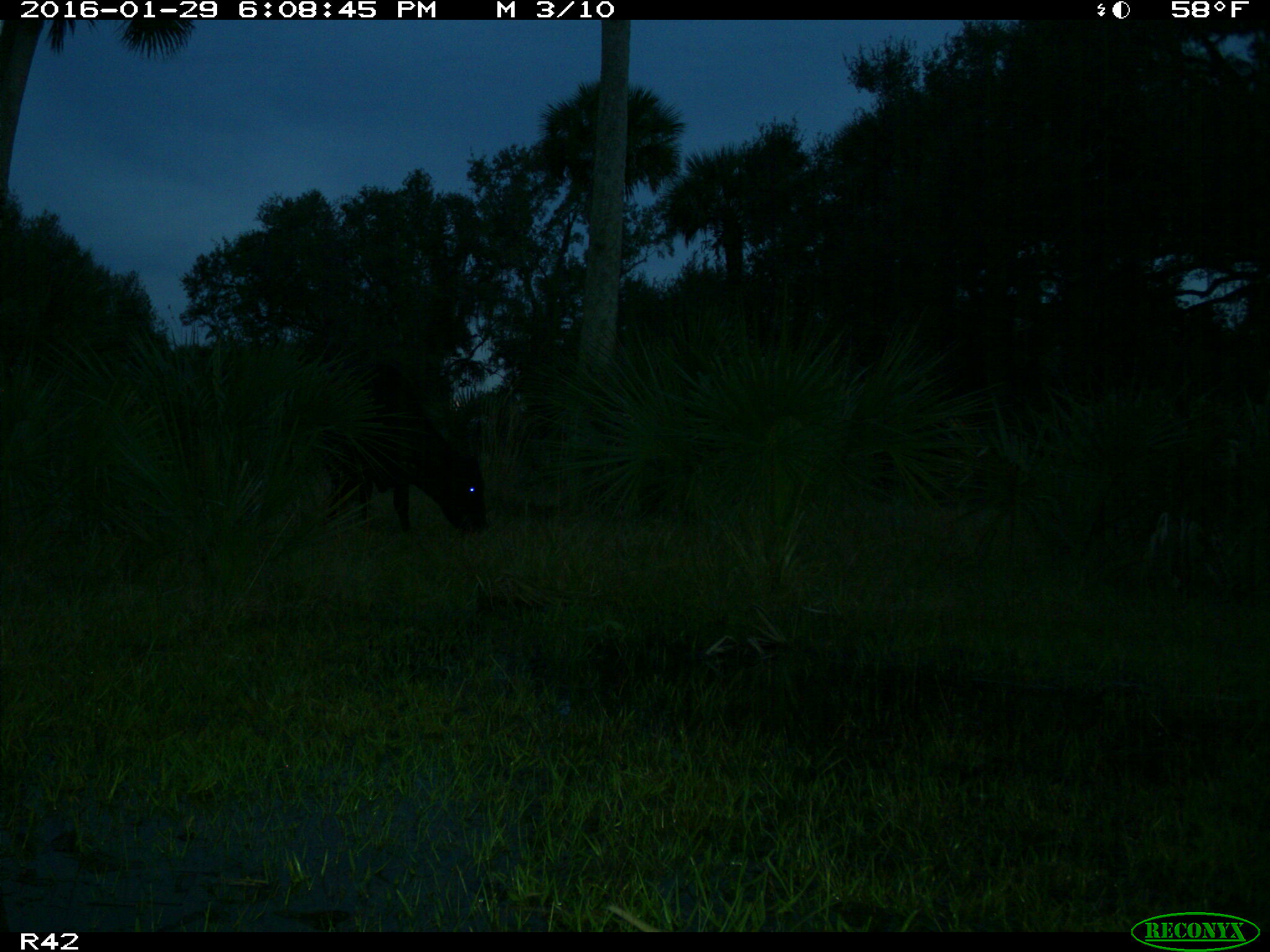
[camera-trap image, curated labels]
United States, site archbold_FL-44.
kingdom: Animalia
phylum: Chordata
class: Mammalia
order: Artiodactyla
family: Bovidae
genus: Bos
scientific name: Bos taurus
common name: domestic cow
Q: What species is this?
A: Bos taurus (domestic cow).